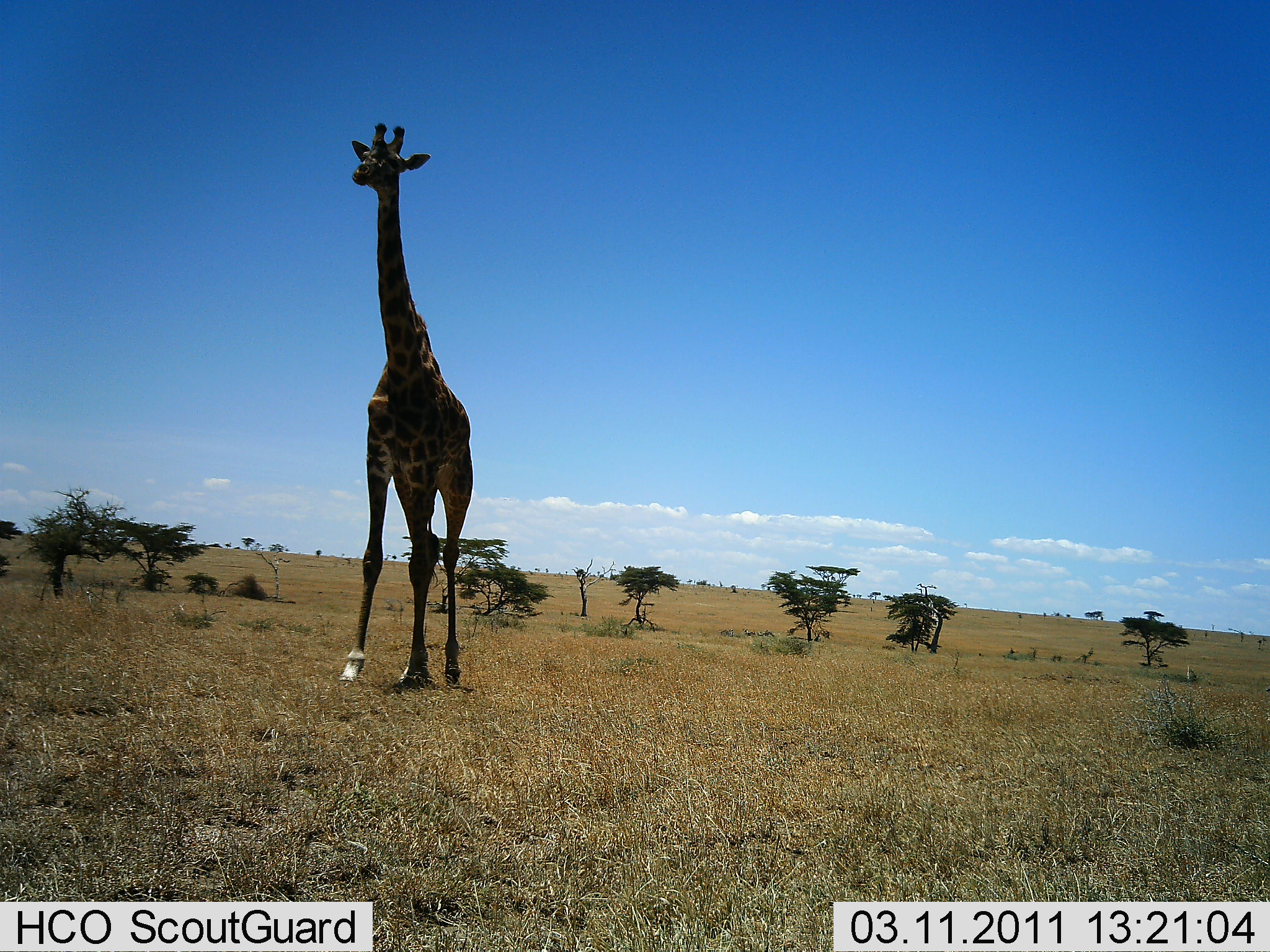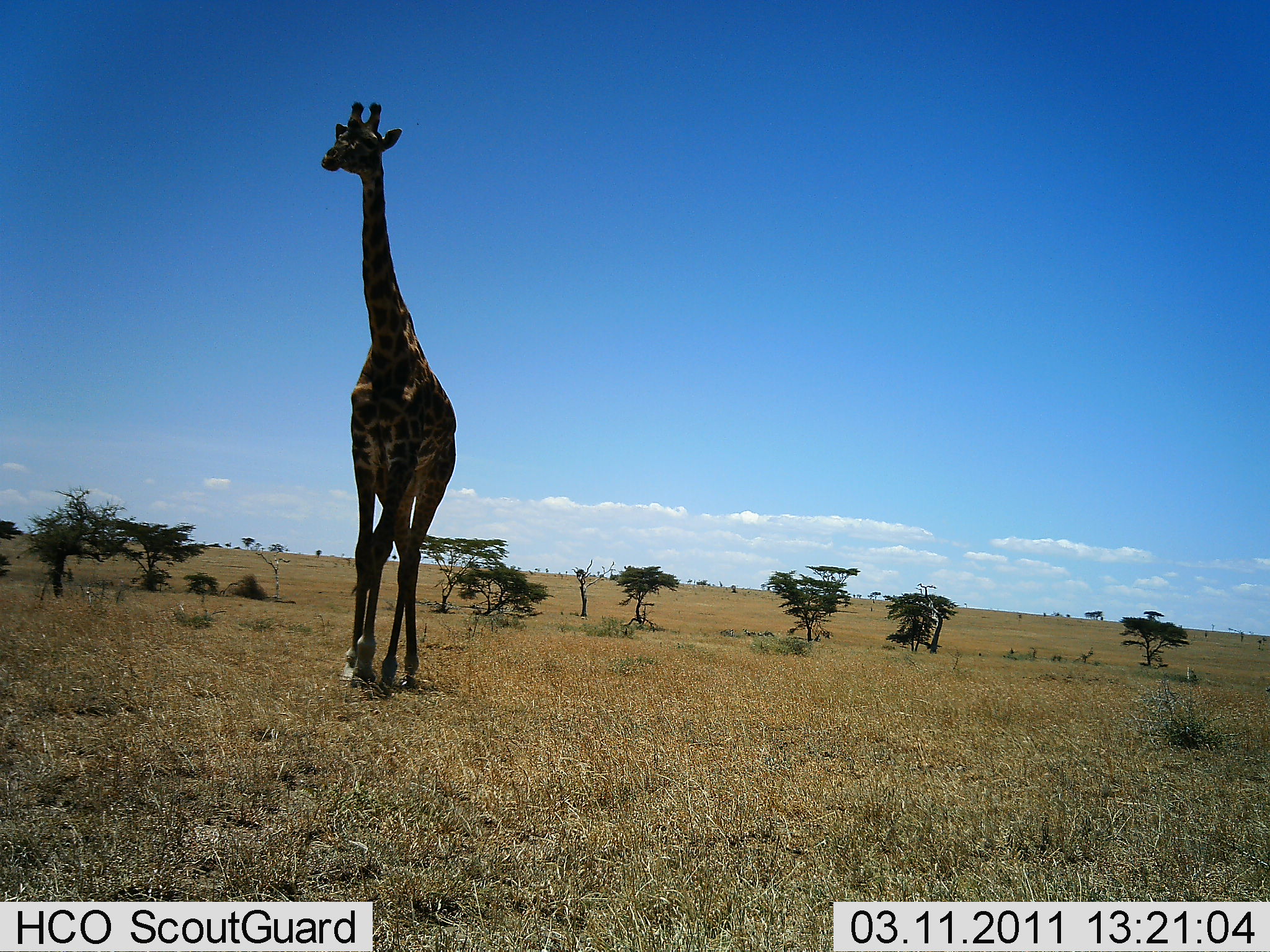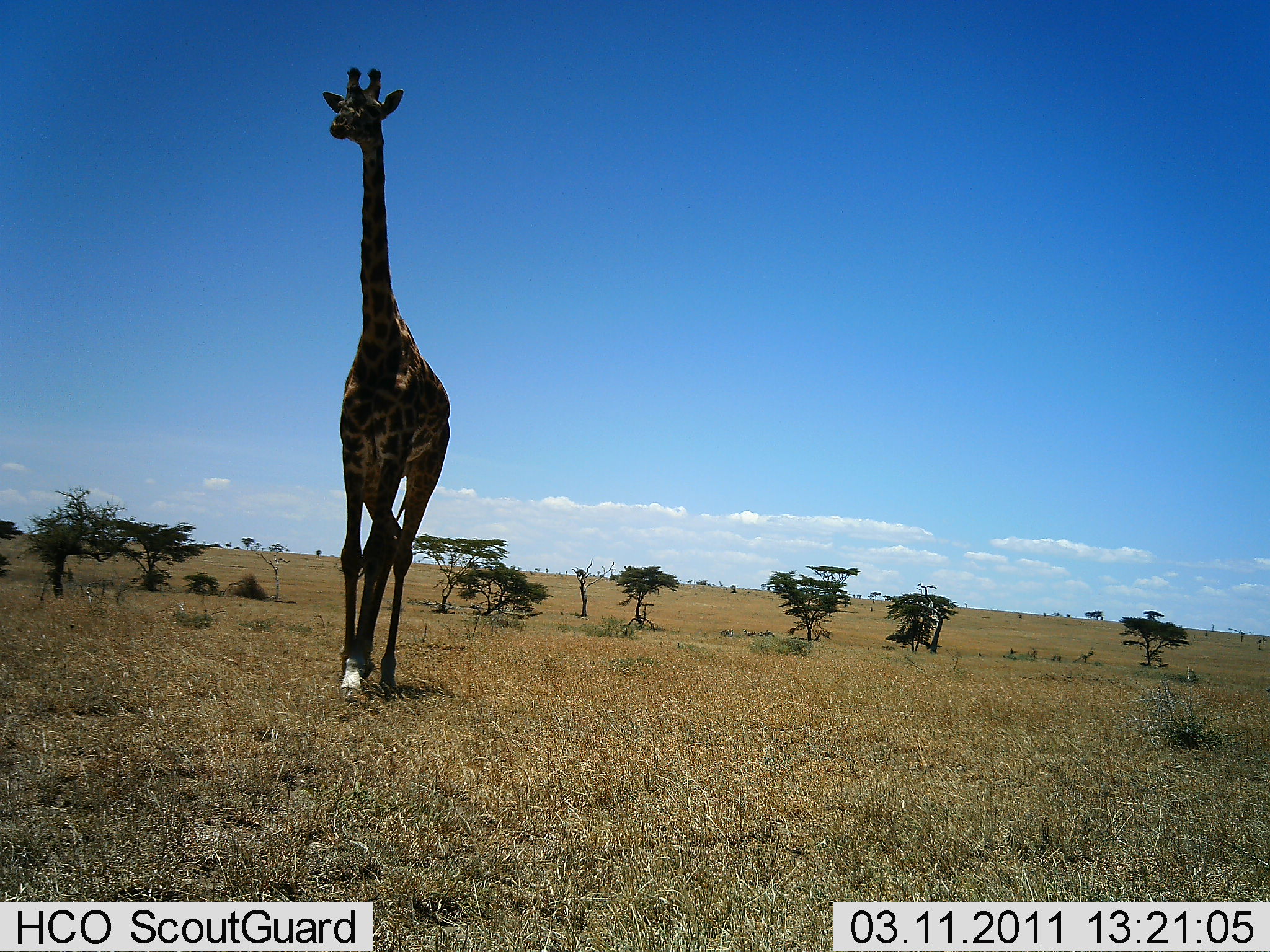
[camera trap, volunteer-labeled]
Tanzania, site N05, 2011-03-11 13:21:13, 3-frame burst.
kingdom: Animalia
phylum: Chordata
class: Mammalia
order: Artiodactyla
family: Giraffidae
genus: Giraffa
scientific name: Giraffa camelopardalis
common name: giraffe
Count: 1.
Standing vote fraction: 27%.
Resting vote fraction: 0%.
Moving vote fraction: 82%.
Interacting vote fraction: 0%.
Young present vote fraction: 0%.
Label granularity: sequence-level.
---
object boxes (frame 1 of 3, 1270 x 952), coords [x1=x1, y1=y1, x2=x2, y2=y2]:
animal: [x1=335, y1=123, x2=474, y2=691]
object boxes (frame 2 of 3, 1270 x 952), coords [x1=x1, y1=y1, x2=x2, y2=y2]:
animal: [x1=318, y1=98, x2=456, y2=699]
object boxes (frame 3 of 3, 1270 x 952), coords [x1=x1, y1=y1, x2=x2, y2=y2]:
animal: [x1=322, y1=65, x2=453, y2=700]